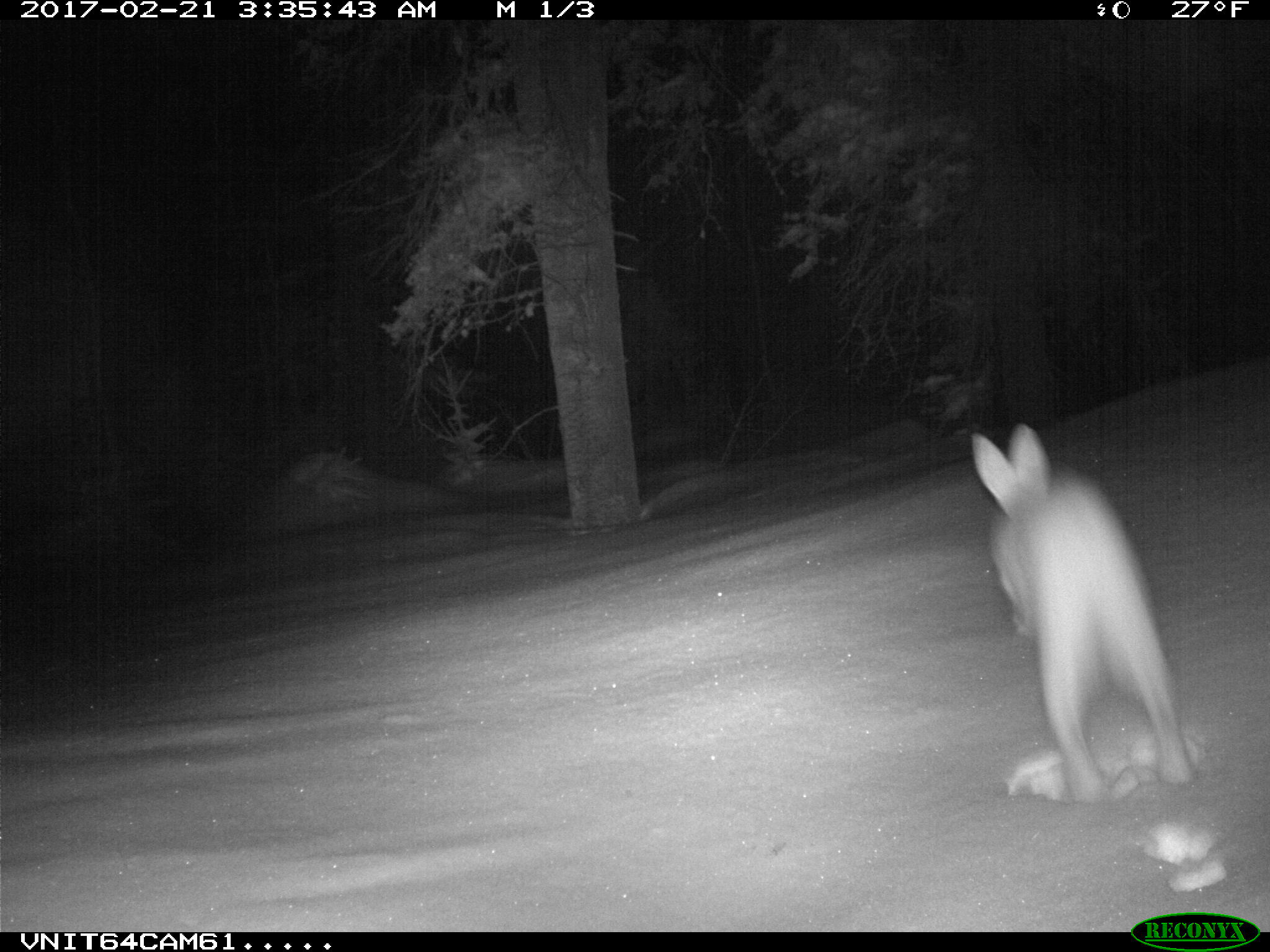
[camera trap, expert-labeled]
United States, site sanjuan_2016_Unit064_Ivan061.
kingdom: Animalia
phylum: Chordata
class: Mammalia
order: Lagomorpha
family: Leporidae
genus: Lepus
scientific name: Lepus americanus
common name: snowshoe hare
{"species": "Lepus americanus (snowshoe hare)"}